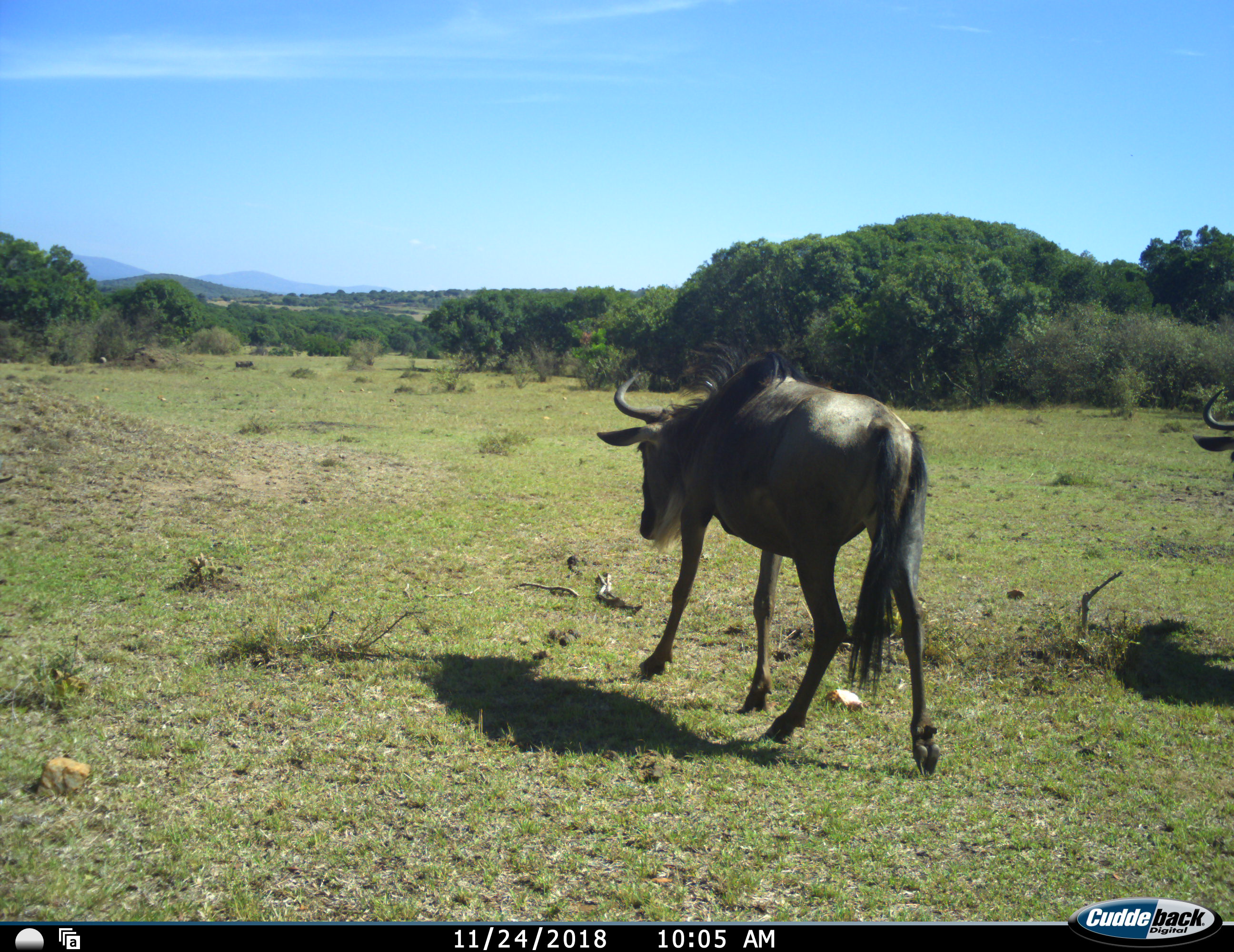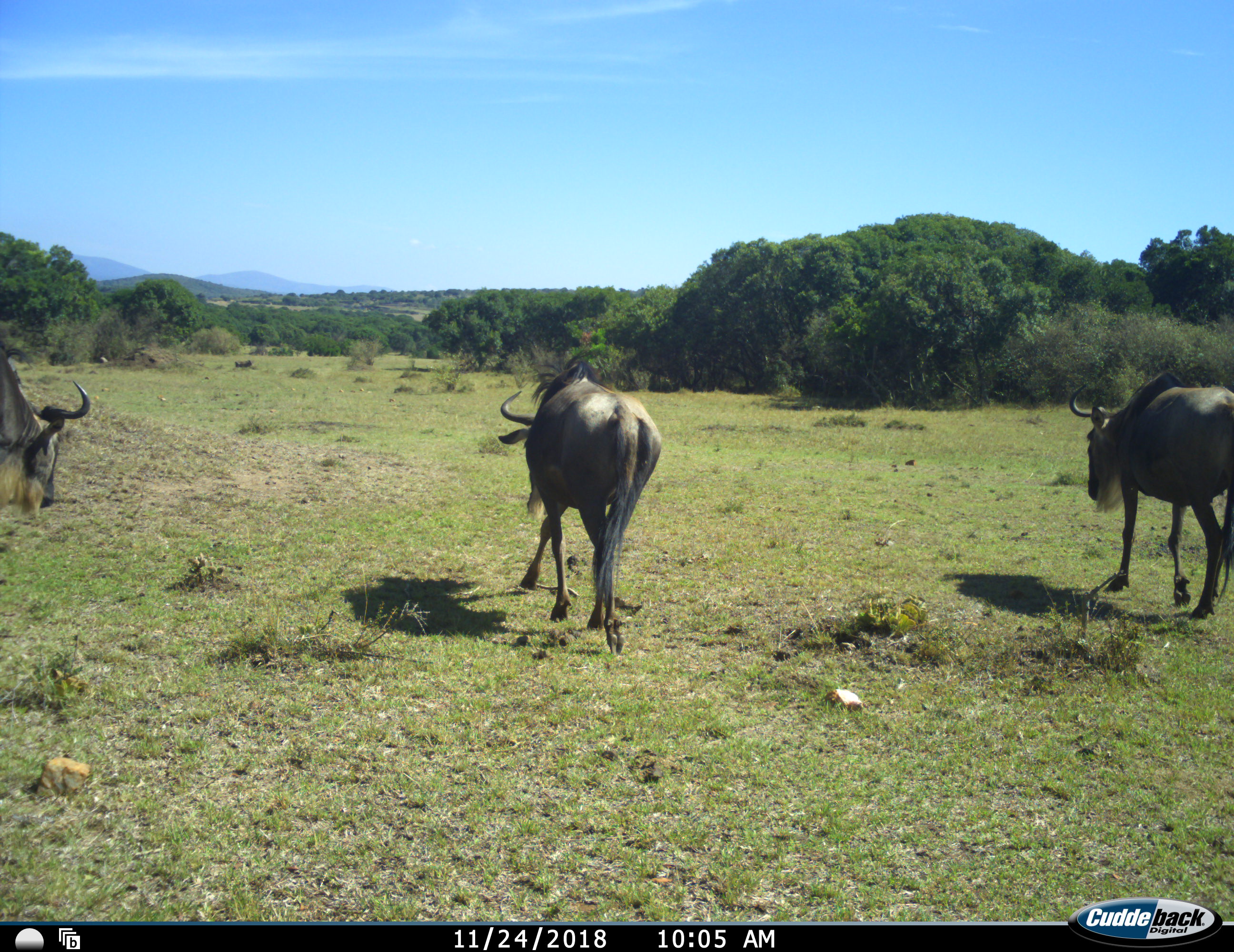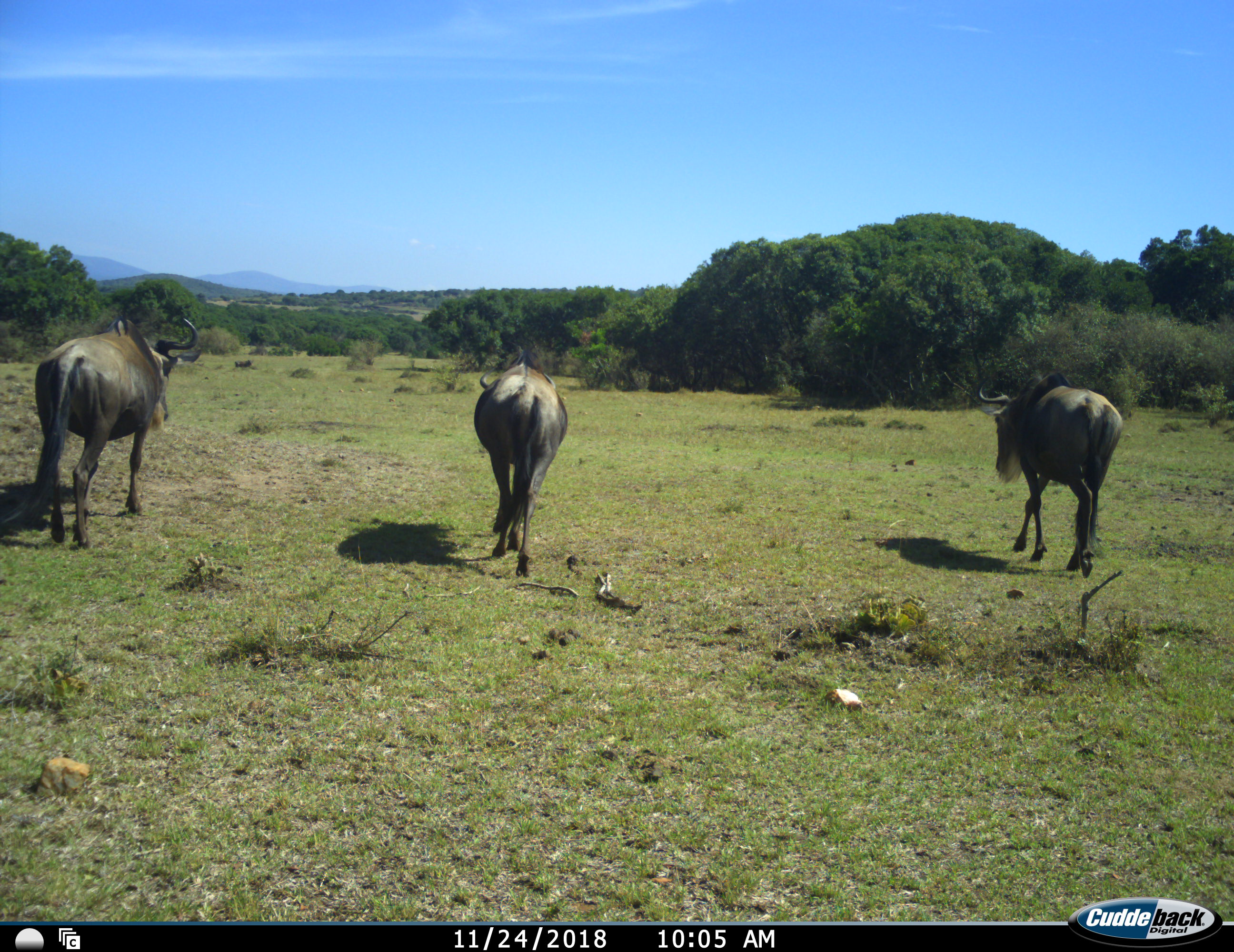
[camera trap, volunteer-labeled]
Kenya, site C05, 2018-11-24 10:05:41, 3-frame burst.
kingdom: Animalia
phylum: Chordata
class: Mammalia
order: Artiodactyla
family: Bovidae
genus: Connochaetes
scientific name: Connochaetes taurinus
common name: common wildebeest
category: wildebeest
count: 3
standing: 20%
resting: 0%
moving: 100%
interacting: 0%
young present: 0%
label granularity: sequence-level